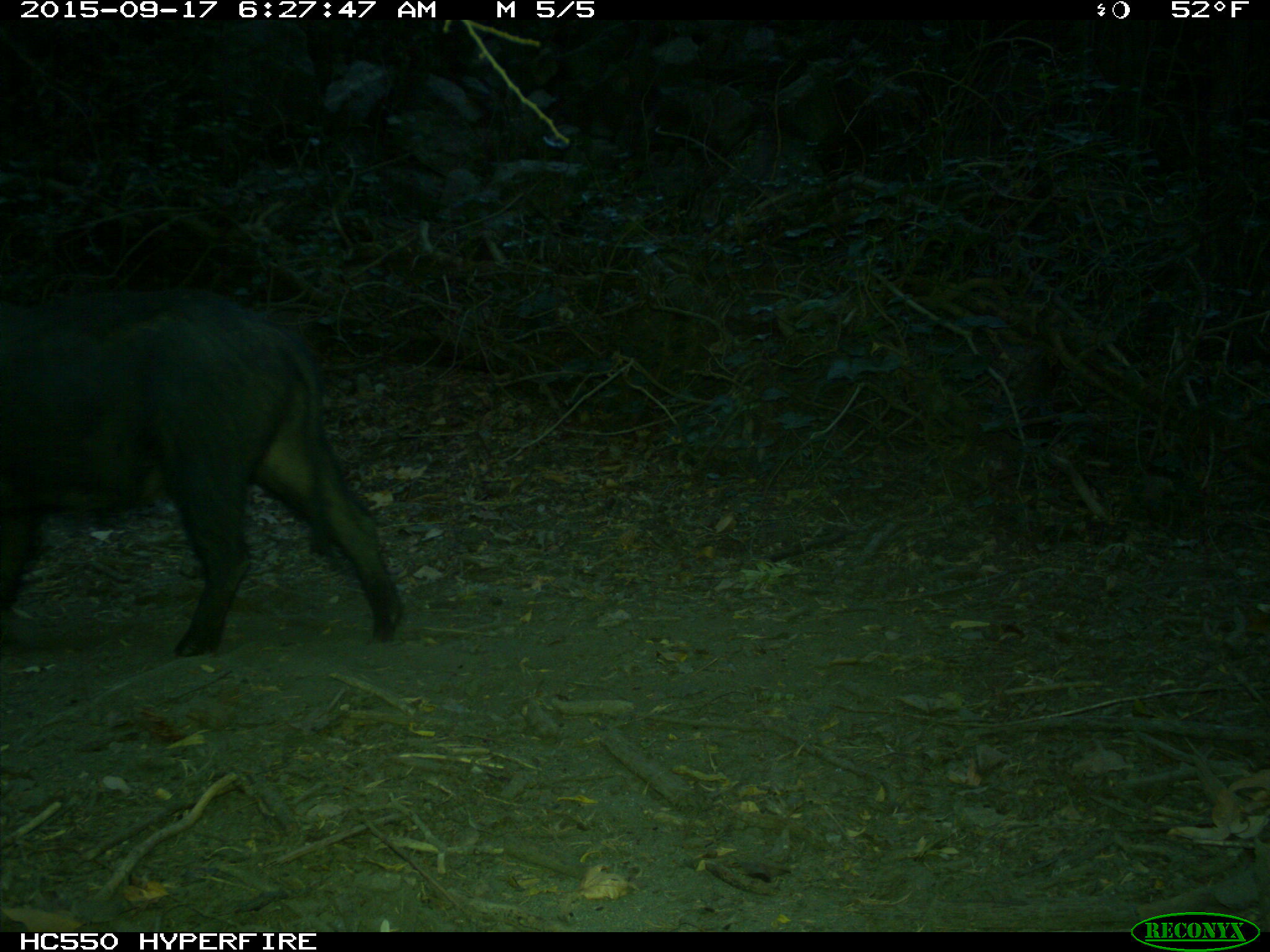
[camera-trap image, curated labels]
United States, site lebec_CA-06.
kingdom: Animalia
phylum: Chordata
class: Mammalia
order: Artiodactyla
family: Suidae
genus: Sus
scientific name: Sus scrofa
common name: wild boar